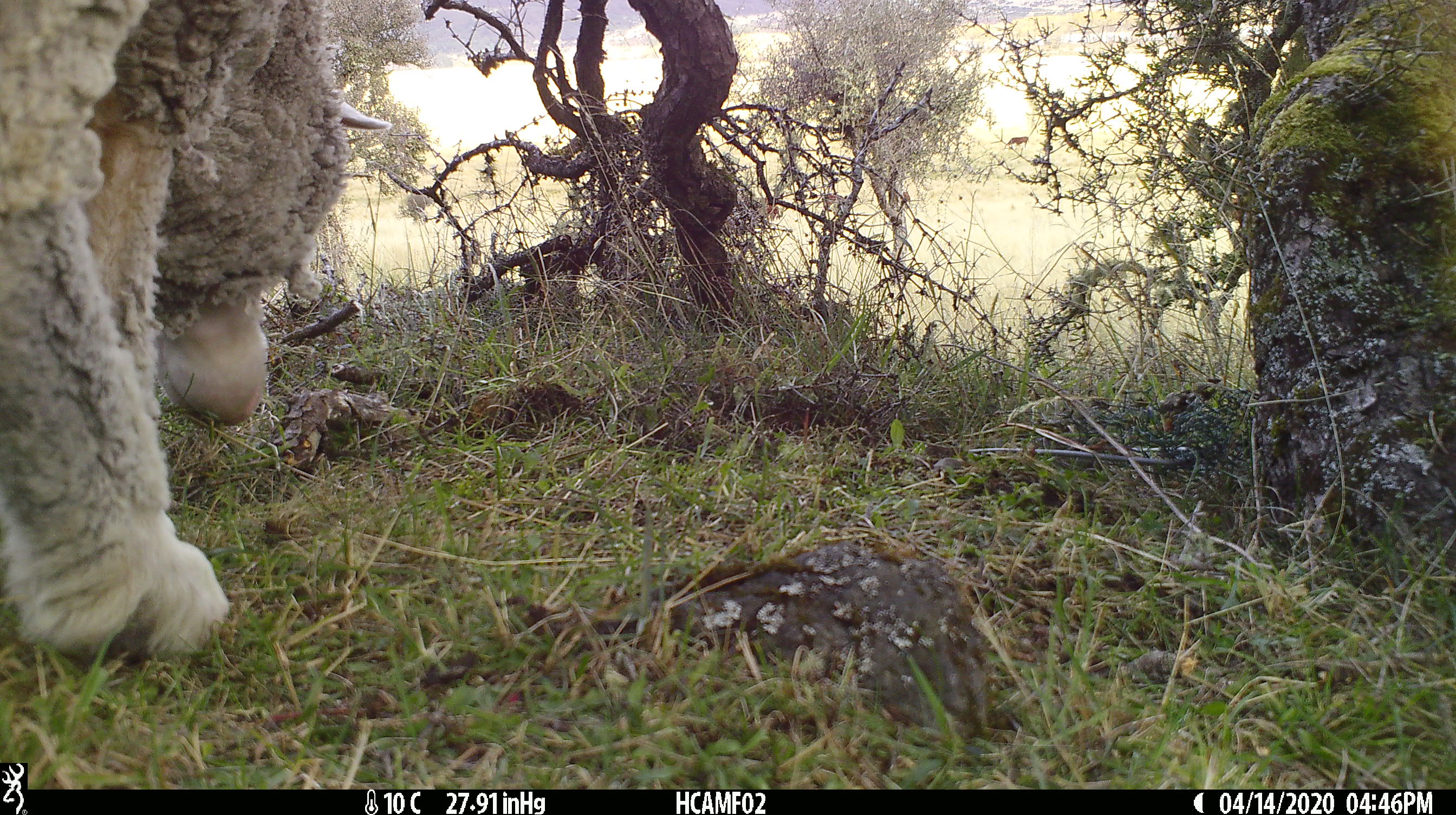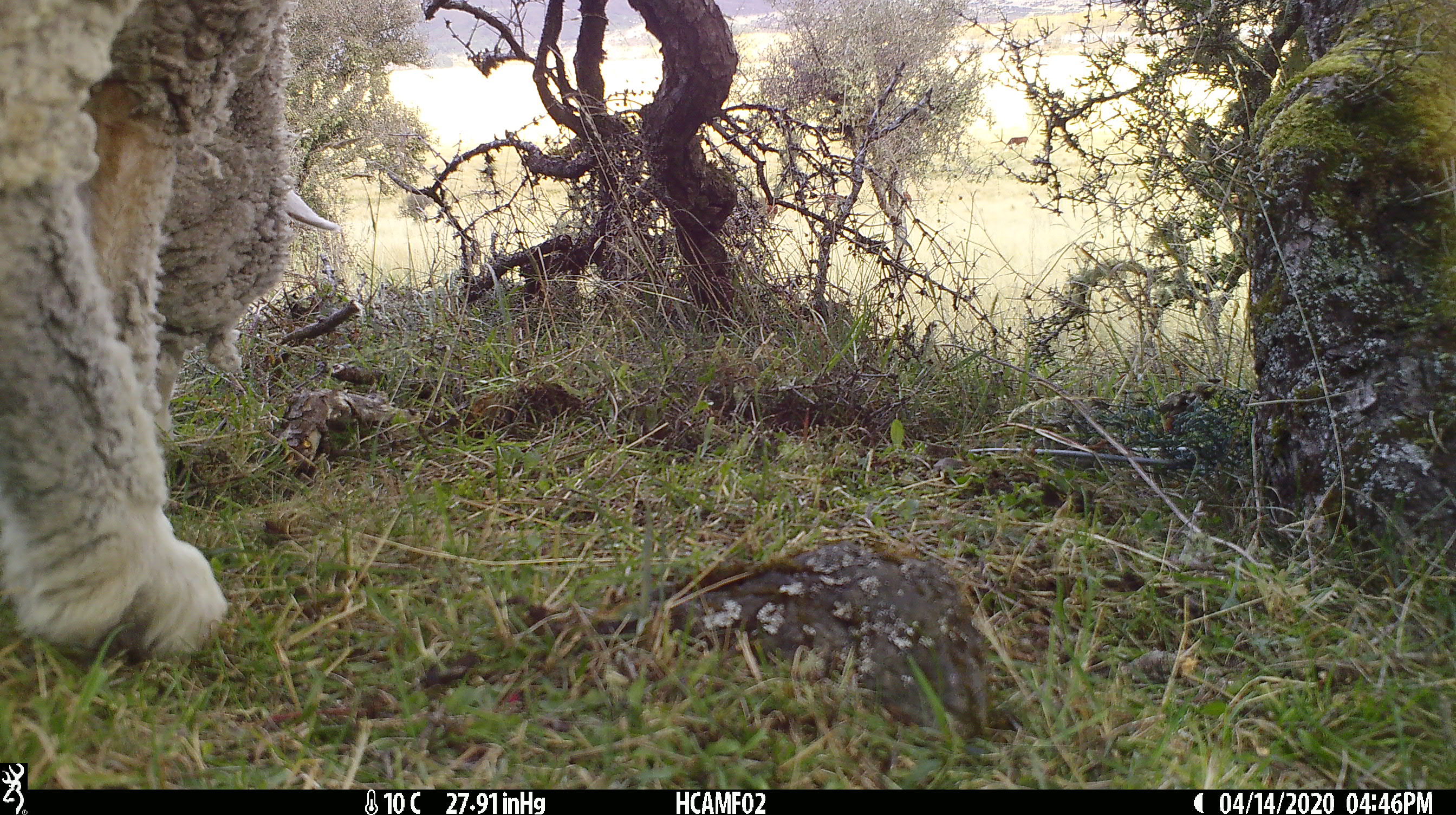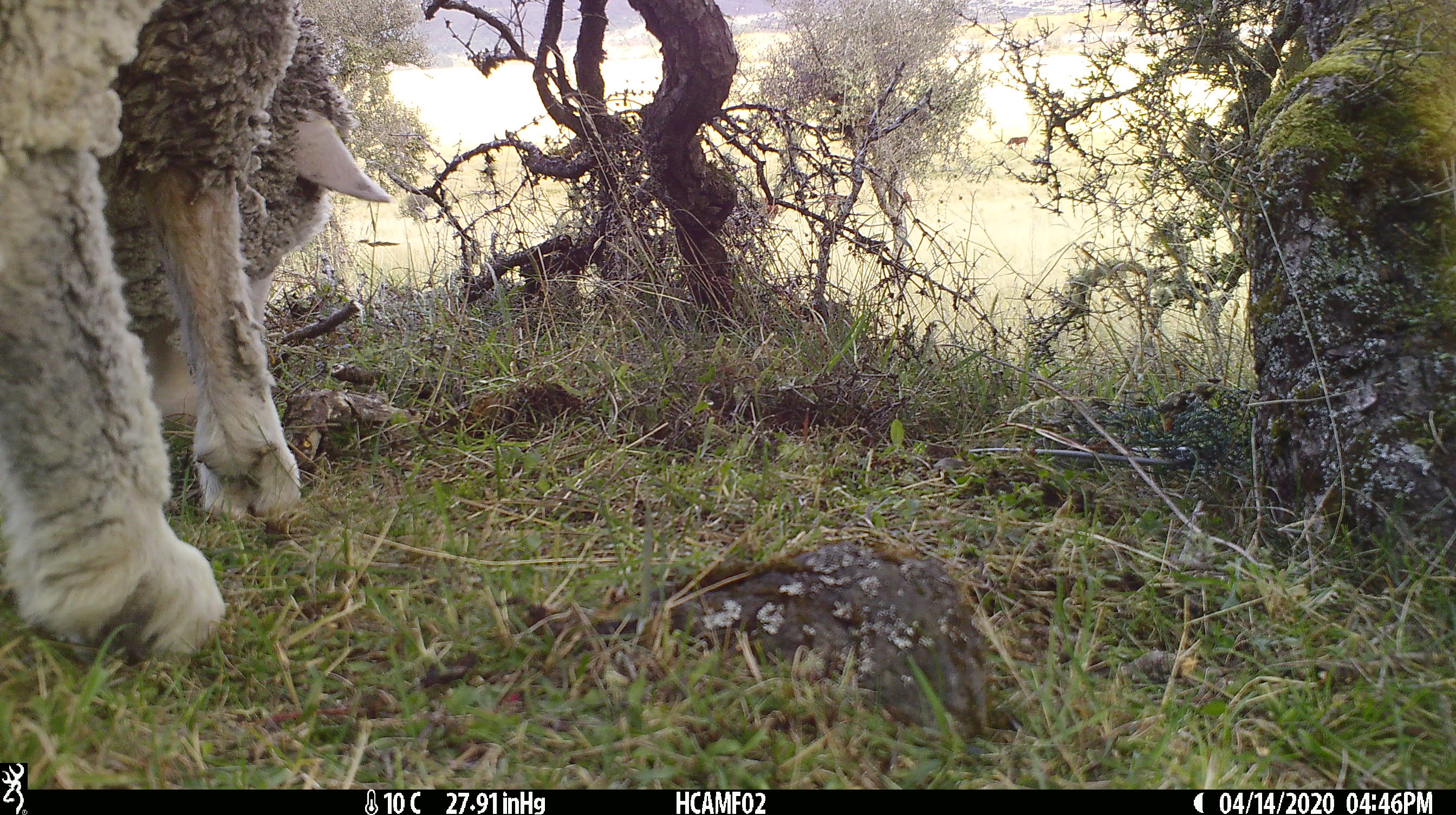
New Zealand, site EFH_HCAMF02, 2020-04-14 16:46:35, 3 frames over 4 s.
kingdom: Animalia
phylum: Chordata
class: Mammalia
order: Artiodactyla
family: Bovidae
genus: Ovis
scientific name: Ovis aries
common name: domestic sheep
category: sheep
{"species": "sheep (domestic sheep) (Ovis aries)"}